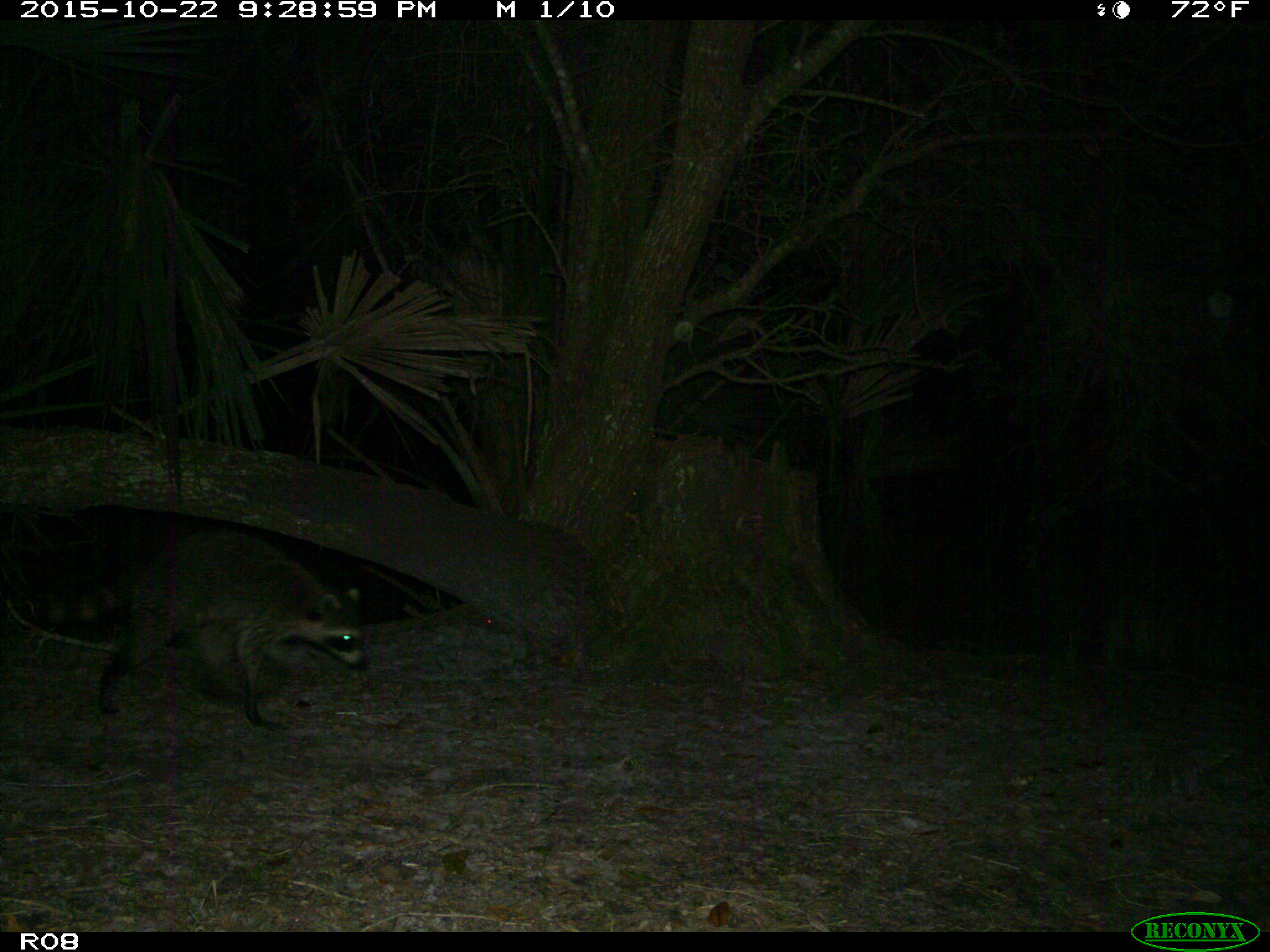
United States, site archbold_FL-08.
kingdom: Animalia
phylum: Chordata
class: Mammalia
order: Carnivora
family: Procyonidae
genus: Procyon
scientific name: Procyon lotor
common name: common raccoon